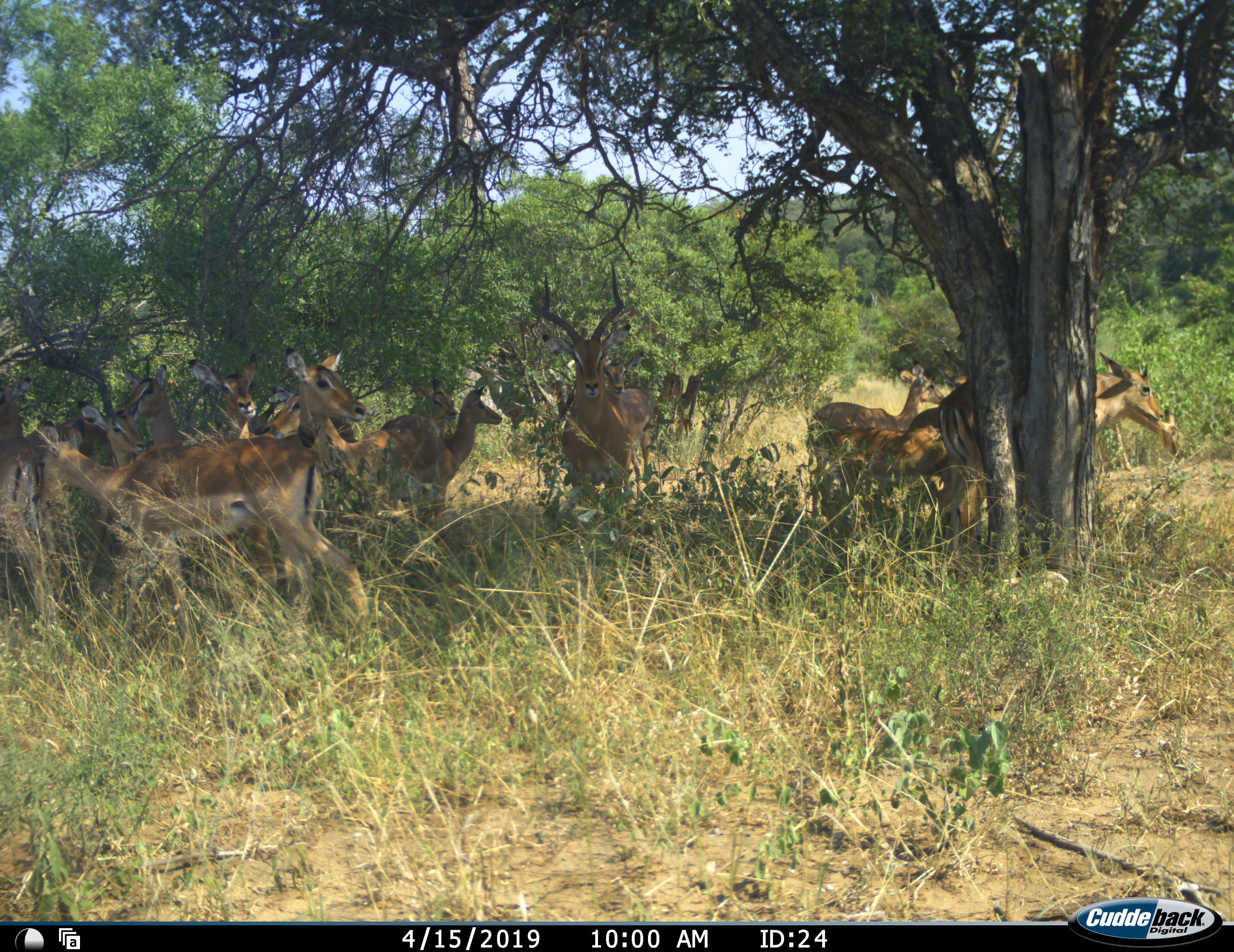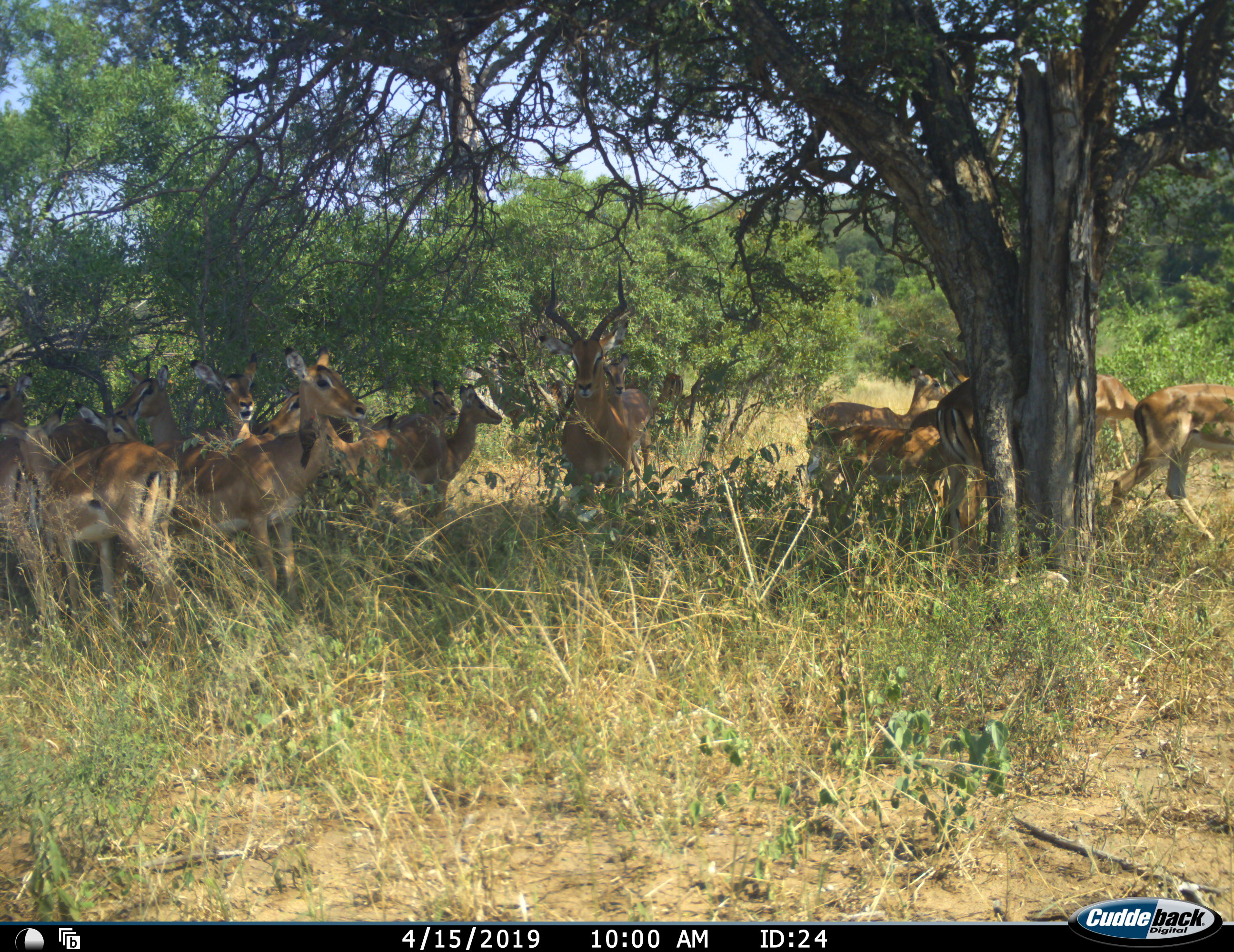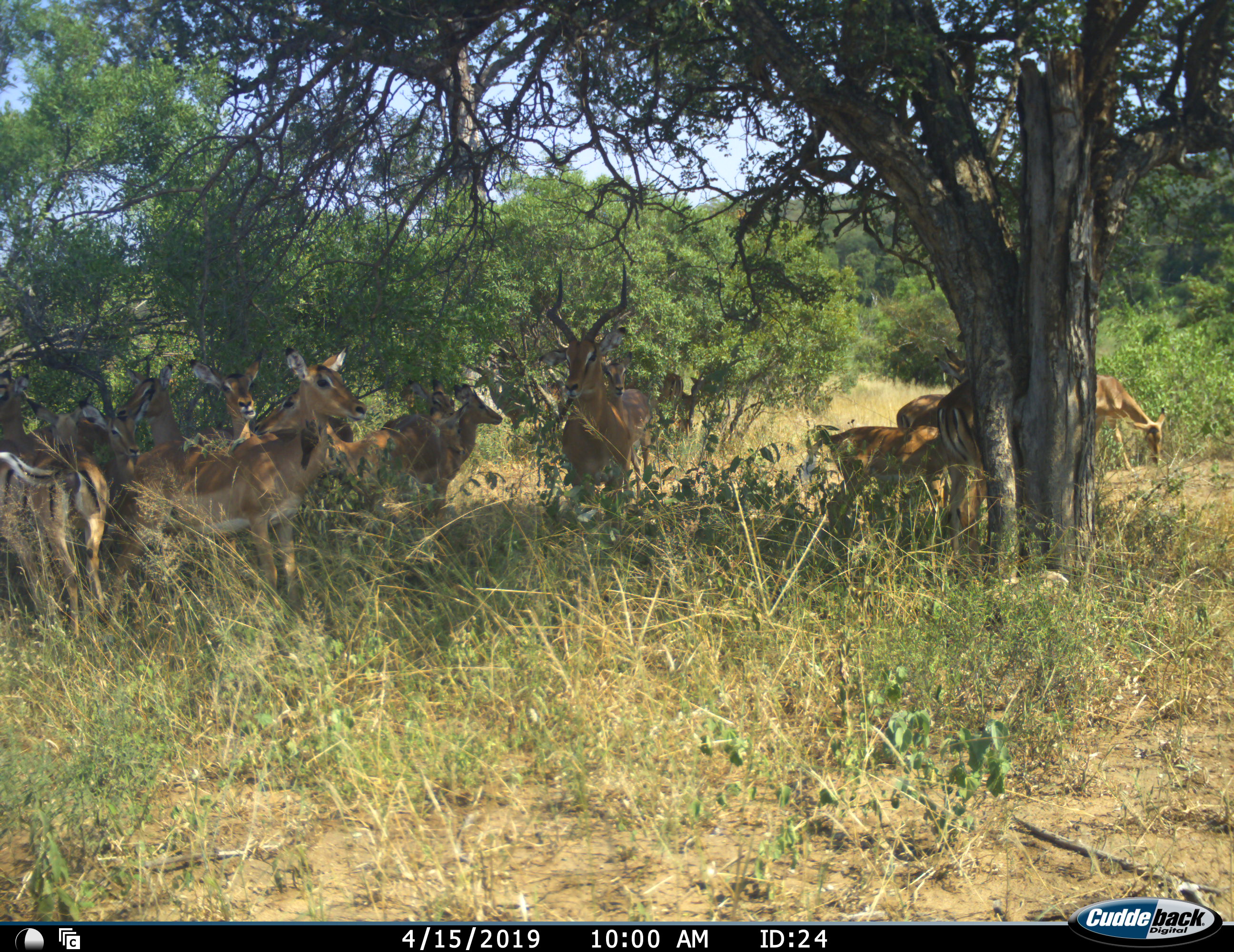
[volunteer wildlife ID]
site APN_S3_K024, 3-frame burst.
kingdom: Animalia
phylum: Chordata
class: Mammalia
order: Artiodactyla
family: Bovidae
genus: Aepyceros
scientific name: Aepyceros melampus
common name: impala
Impala (Aepyceros melampus), count 11-50. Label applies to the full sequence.